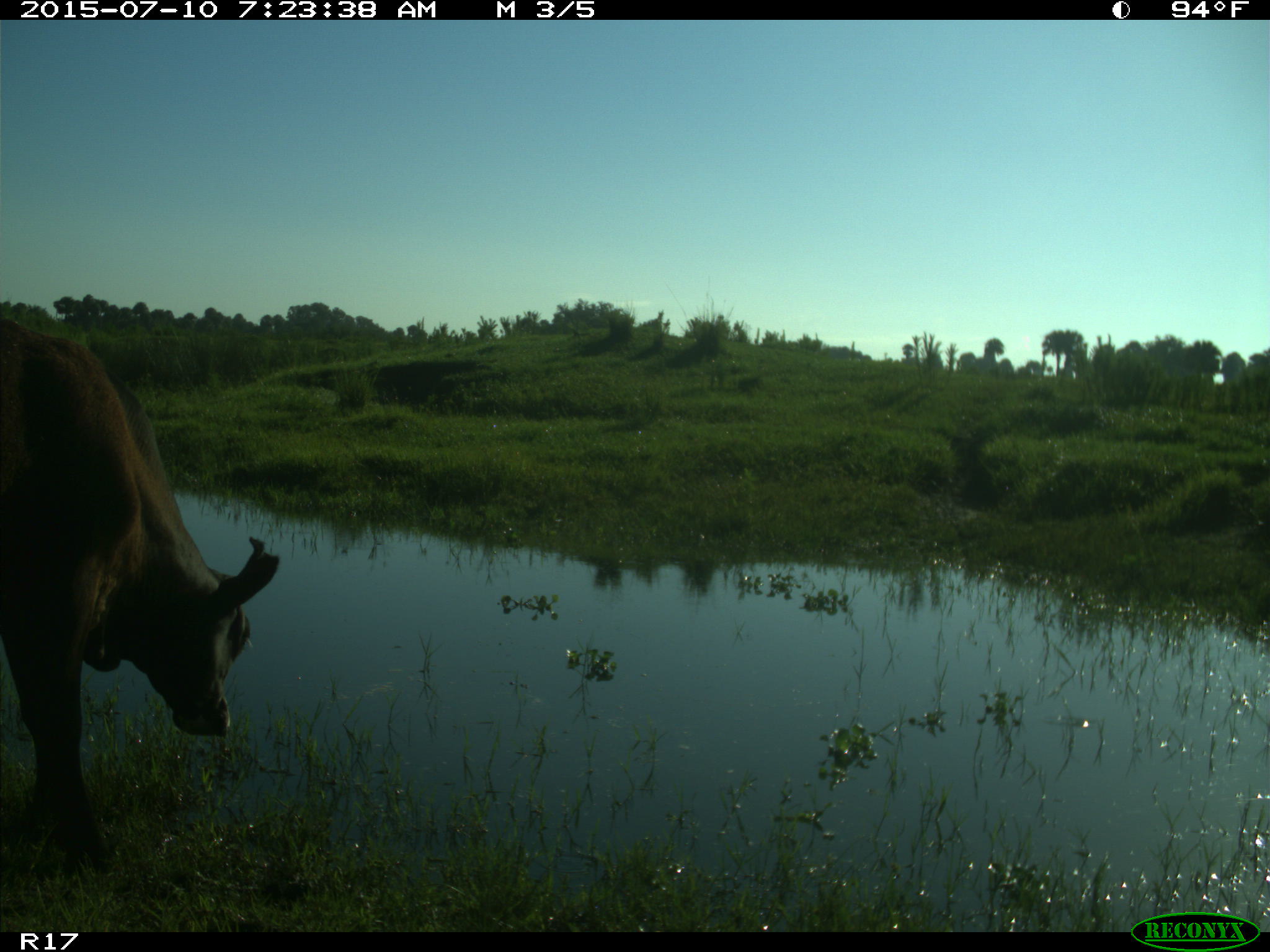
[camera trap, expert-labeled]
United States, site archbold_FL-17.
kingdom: Animalia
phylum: Chordata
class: Mammalia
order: Artiodactyla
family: Bovidae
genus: Bos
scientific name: Bos taurus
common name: domestic cow